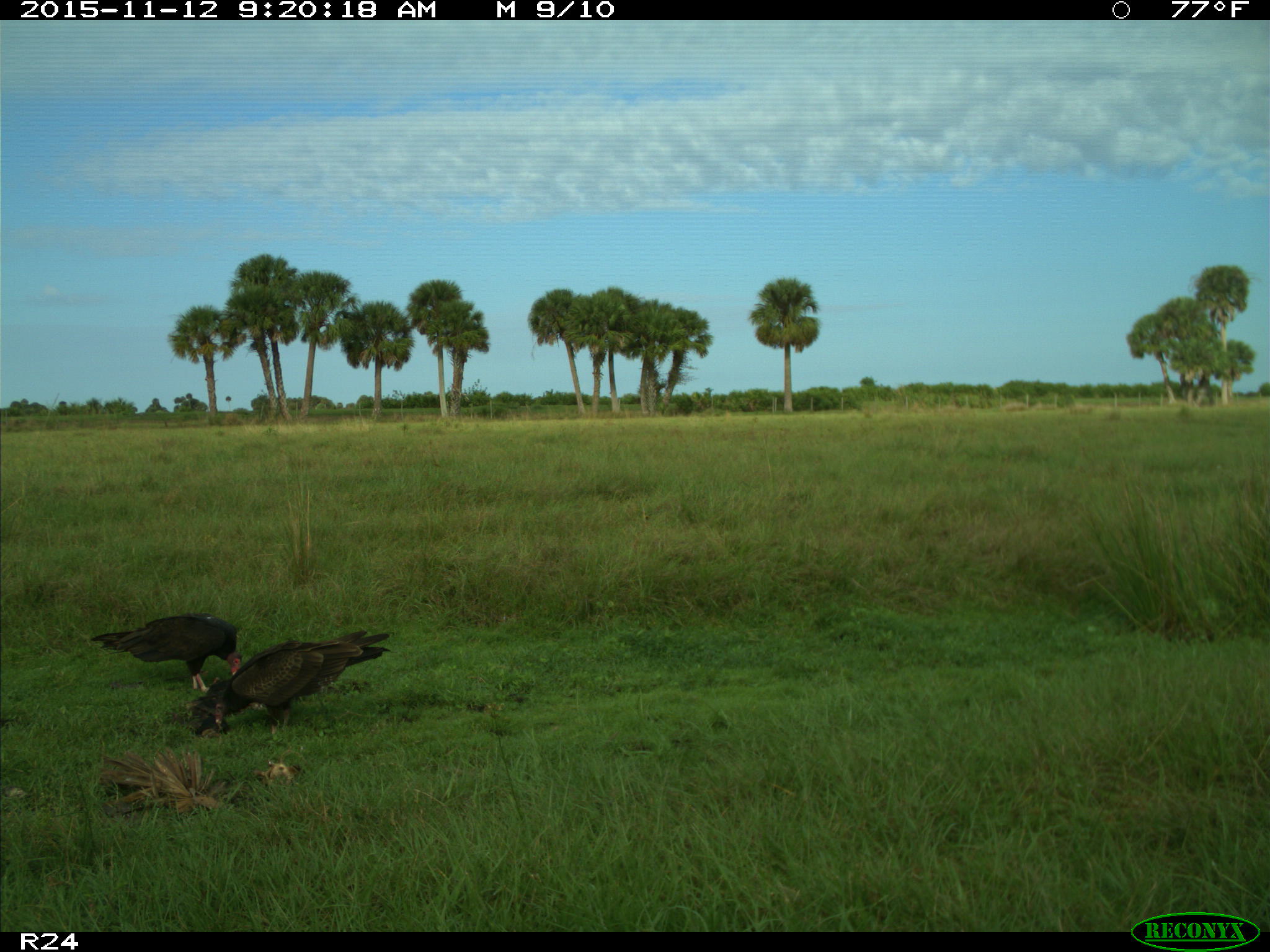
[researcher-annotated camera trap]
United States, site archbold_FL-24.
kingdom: Animalia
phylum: Chordata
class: Aves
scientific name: Aves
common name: birds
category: unidentified bird